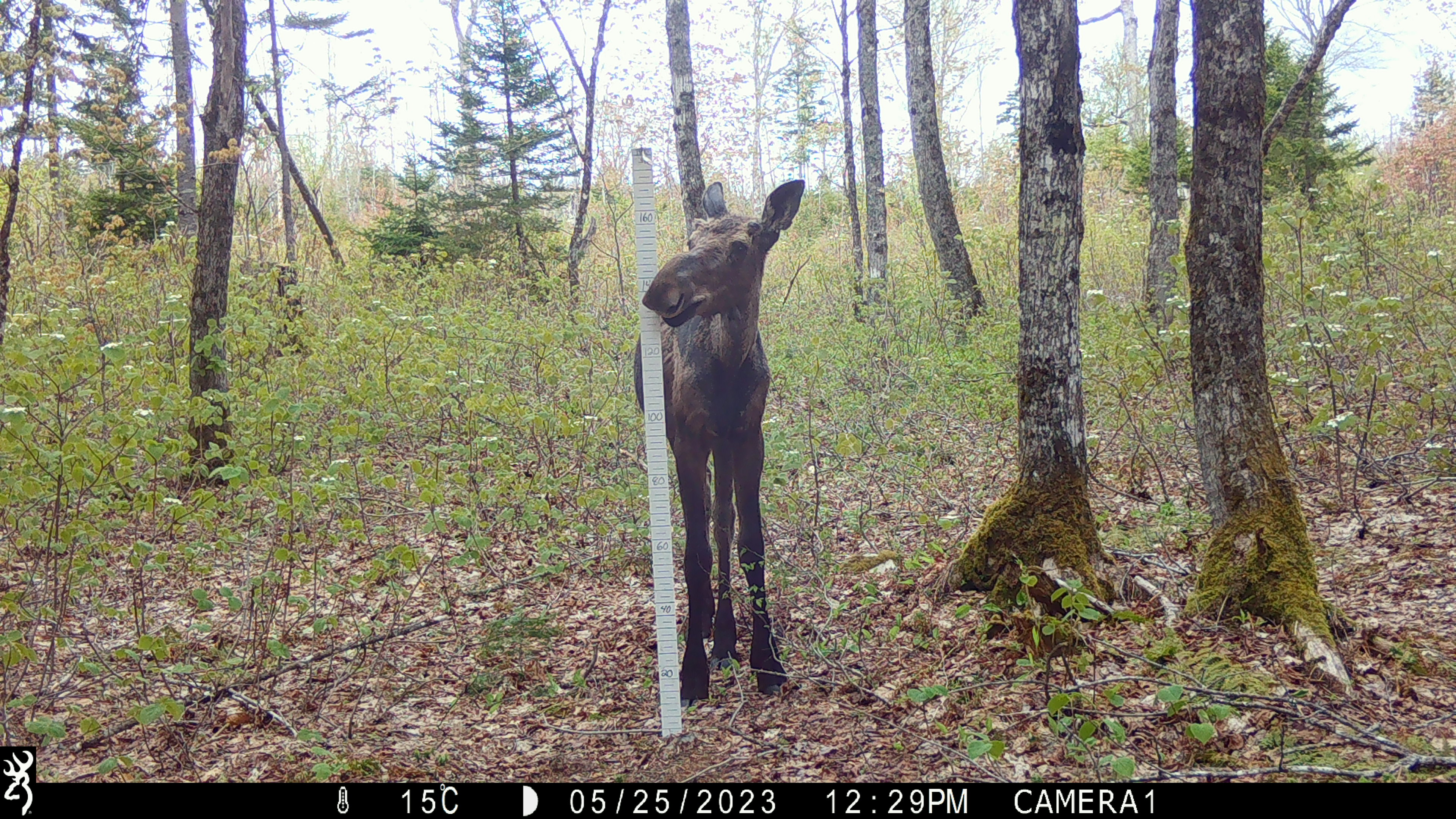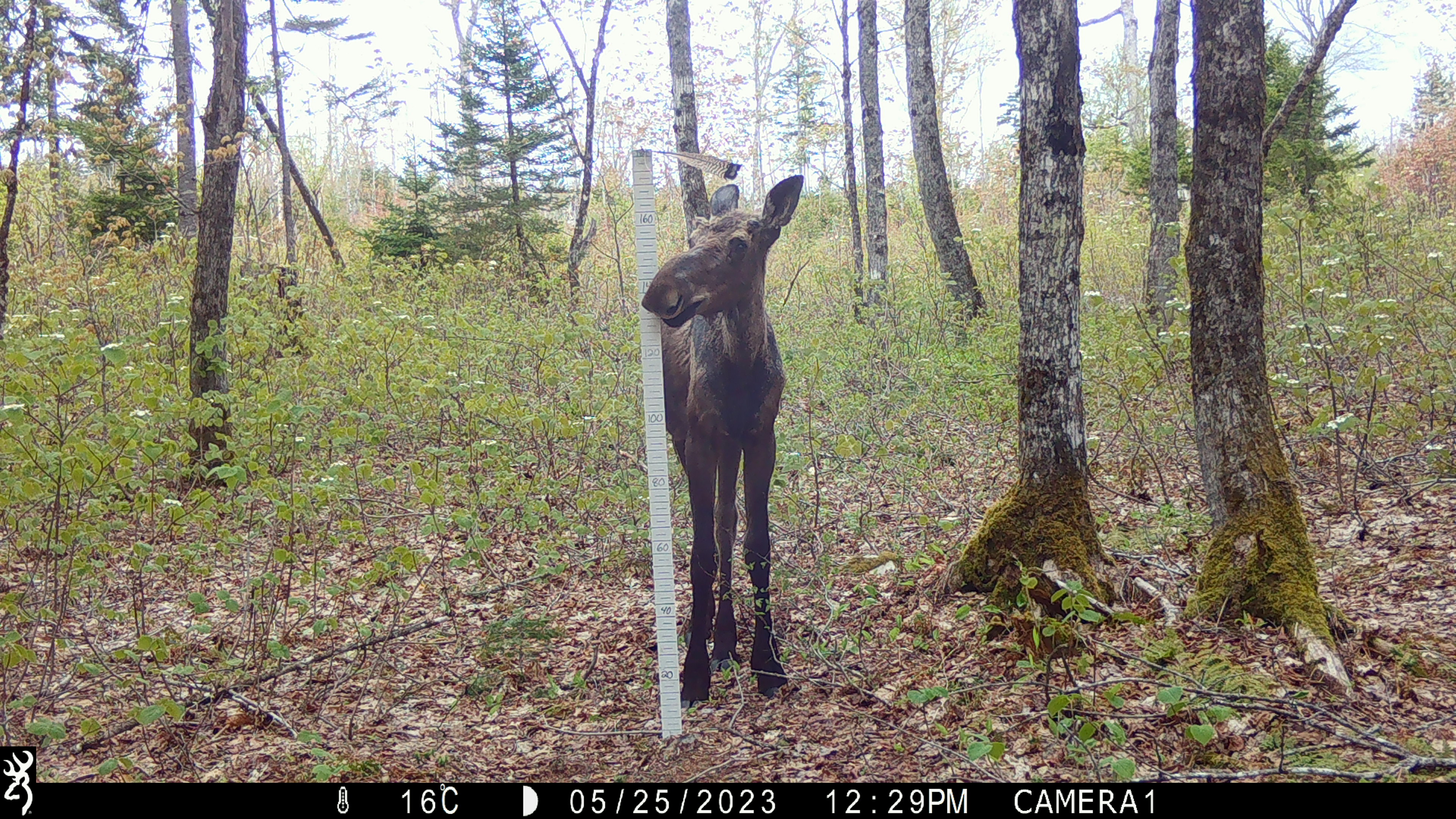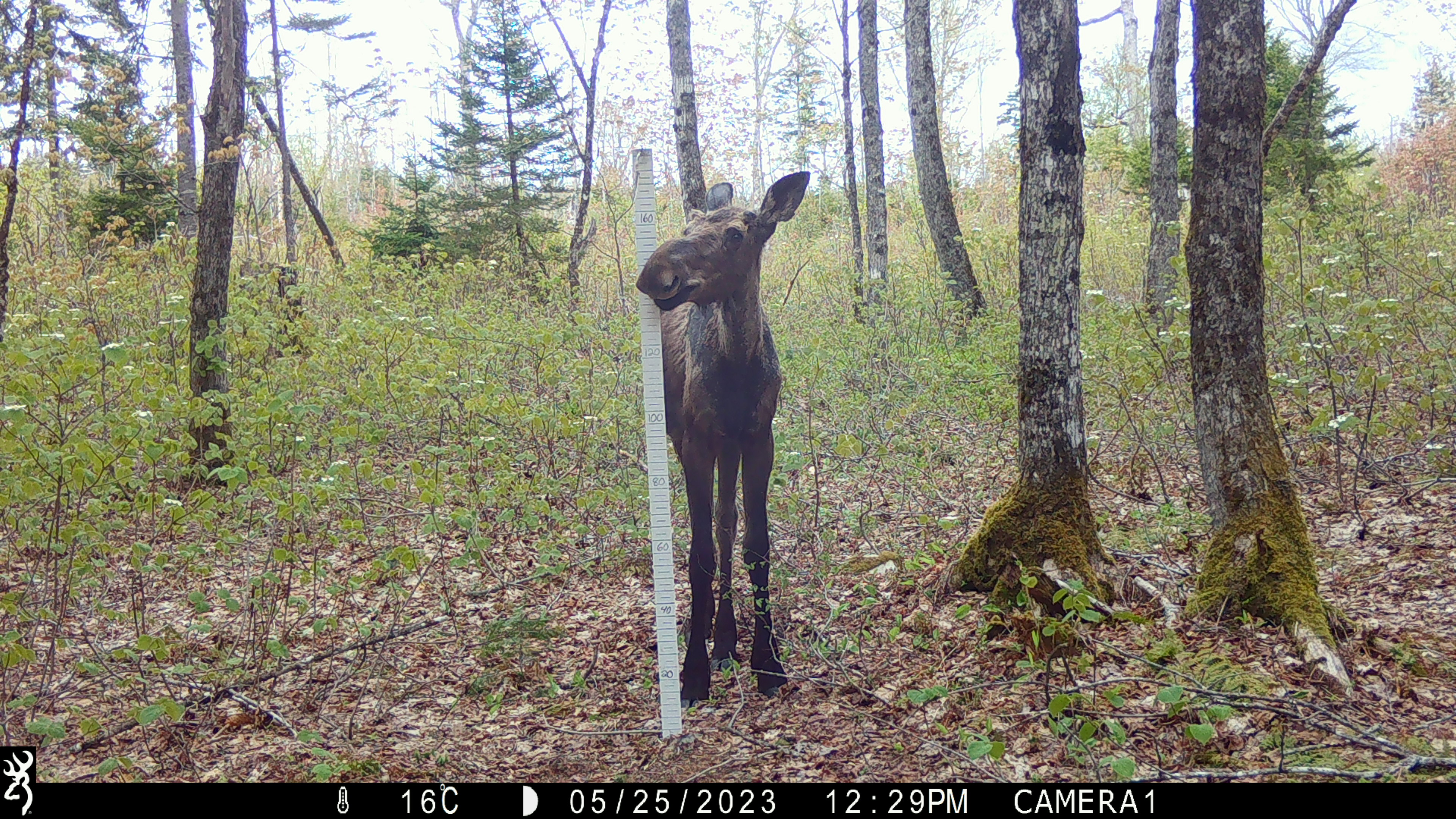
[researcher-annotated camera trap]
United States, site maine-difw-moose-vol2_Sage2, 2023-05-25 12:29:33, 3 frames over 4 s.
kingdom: Animalia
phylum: Chordata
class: Mammalia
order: Artiodactyla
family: Cervidae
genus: Alces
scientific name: Alces alces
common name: moose